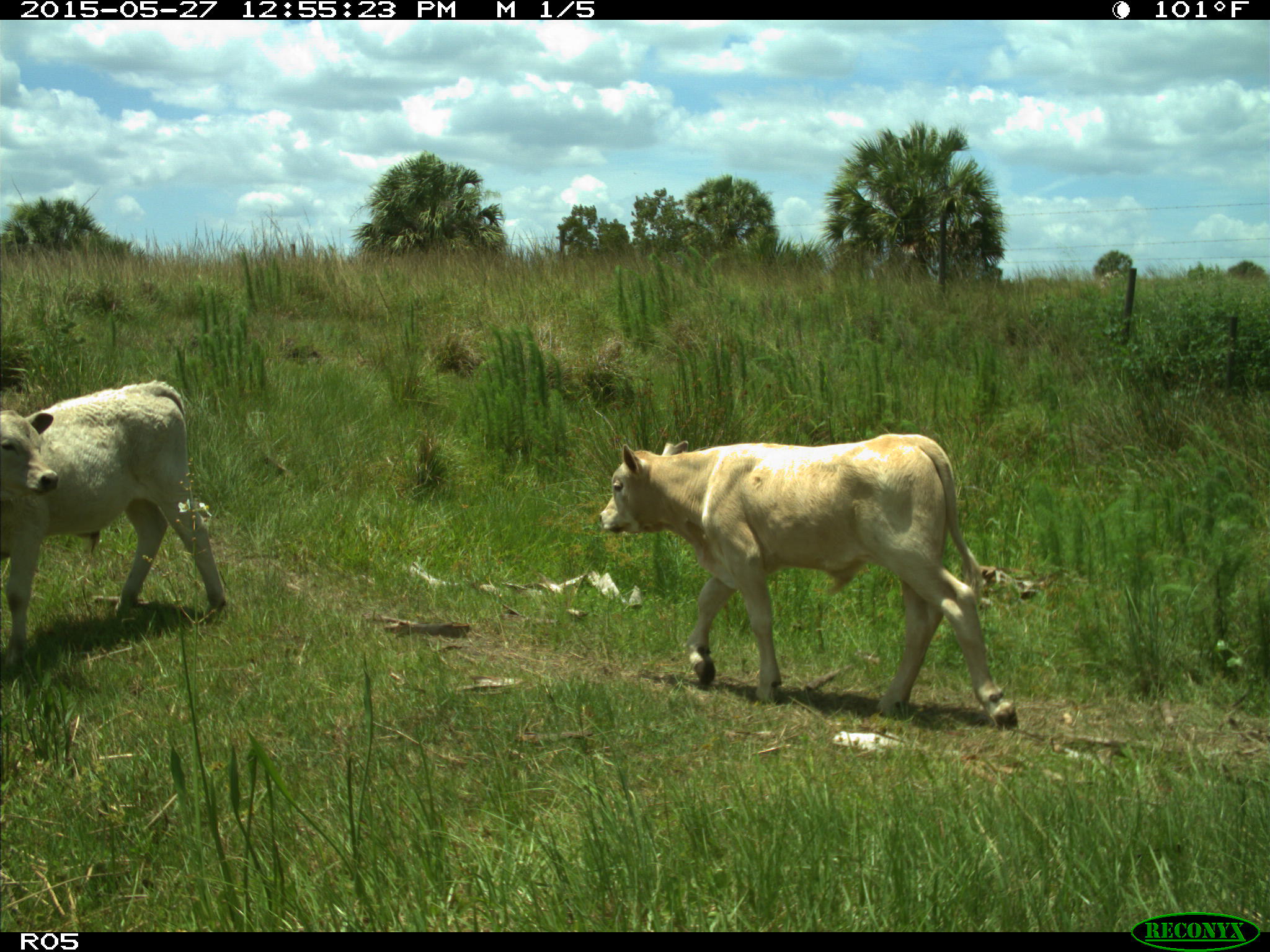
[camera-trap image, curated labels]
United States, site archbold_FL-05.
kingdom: Animalia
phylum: Chordata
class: Mammalia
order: Artiodactyla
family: Bovidae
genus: Bos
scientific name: Bos taurus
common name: domestic cow